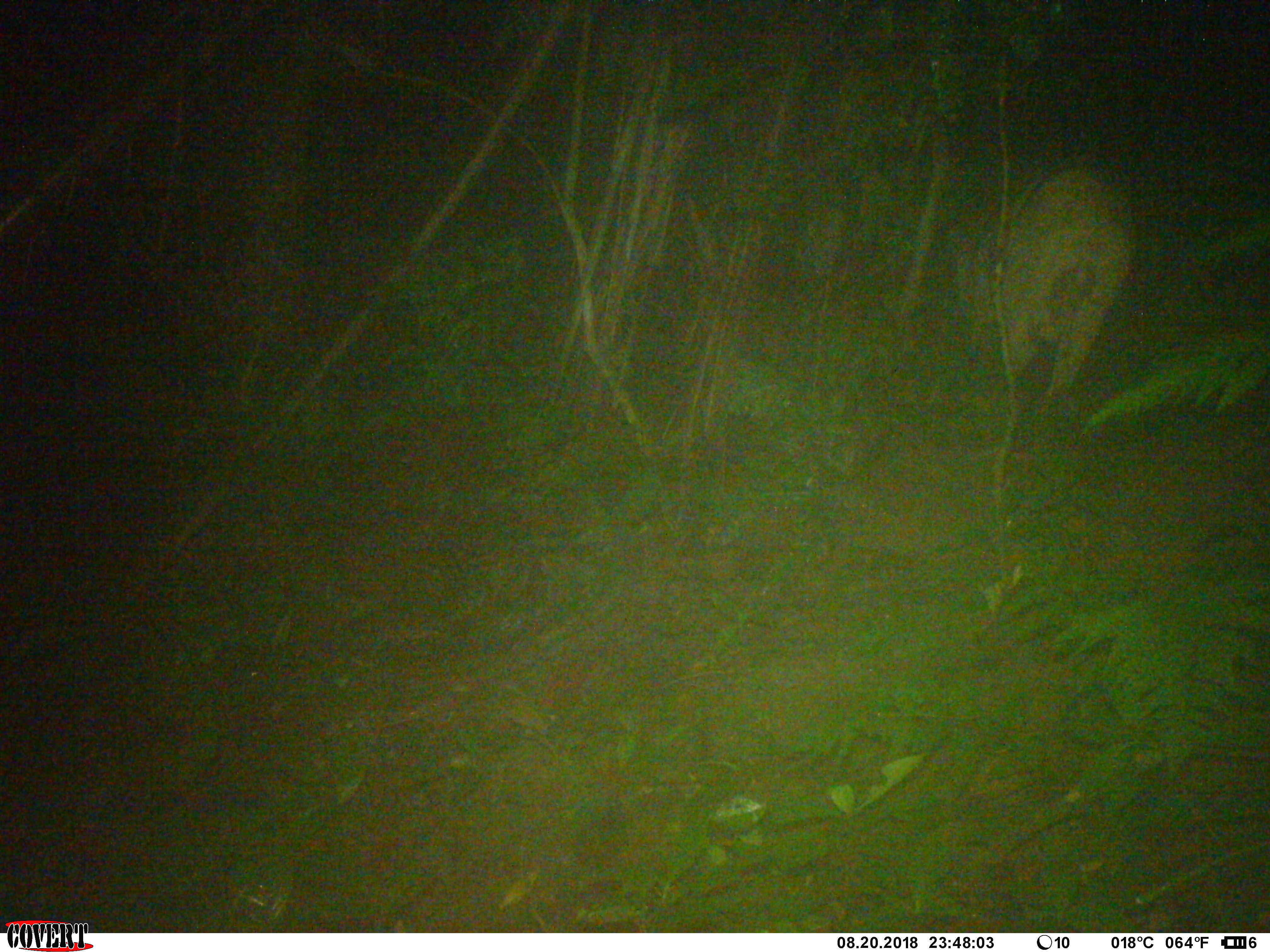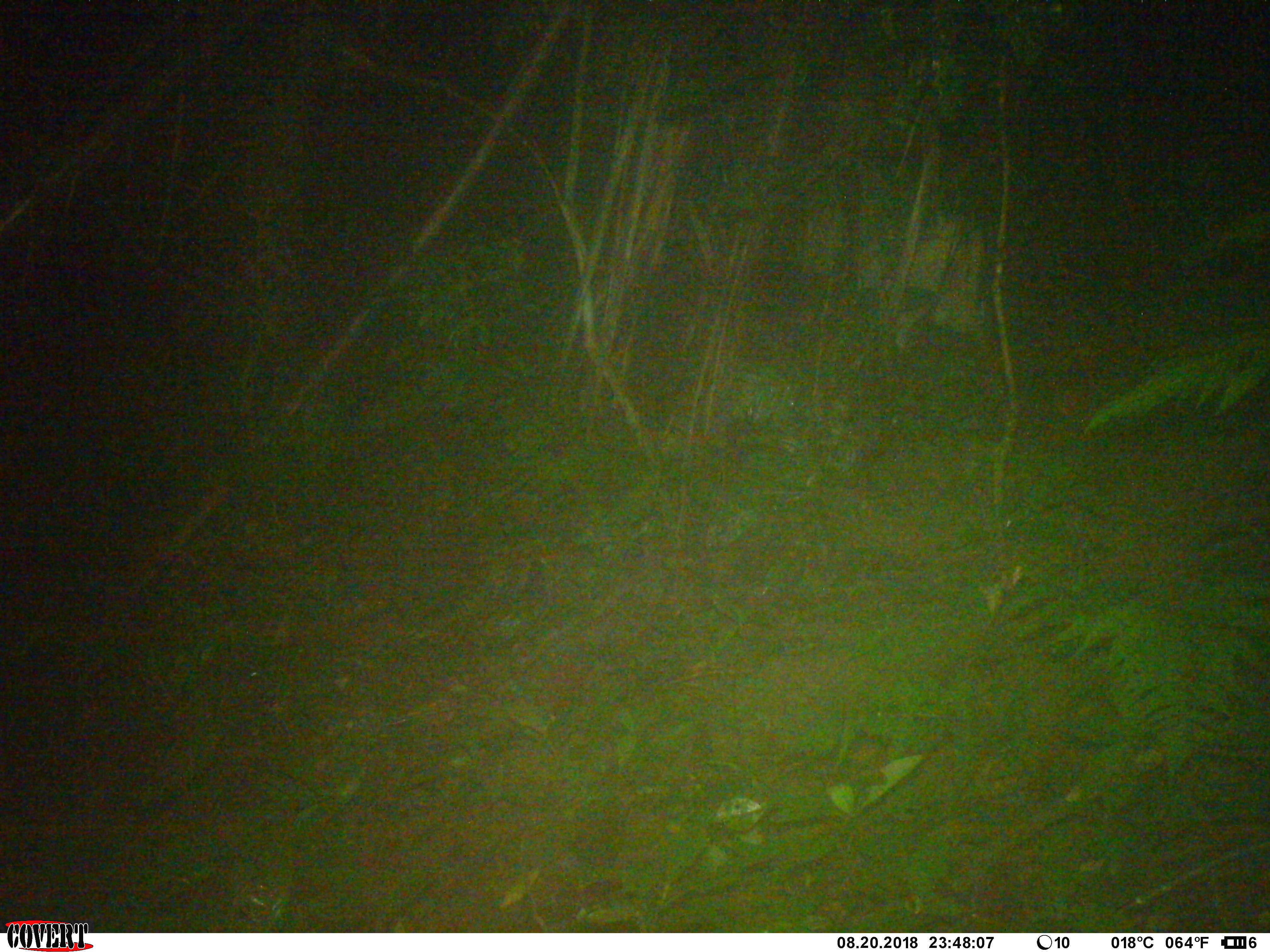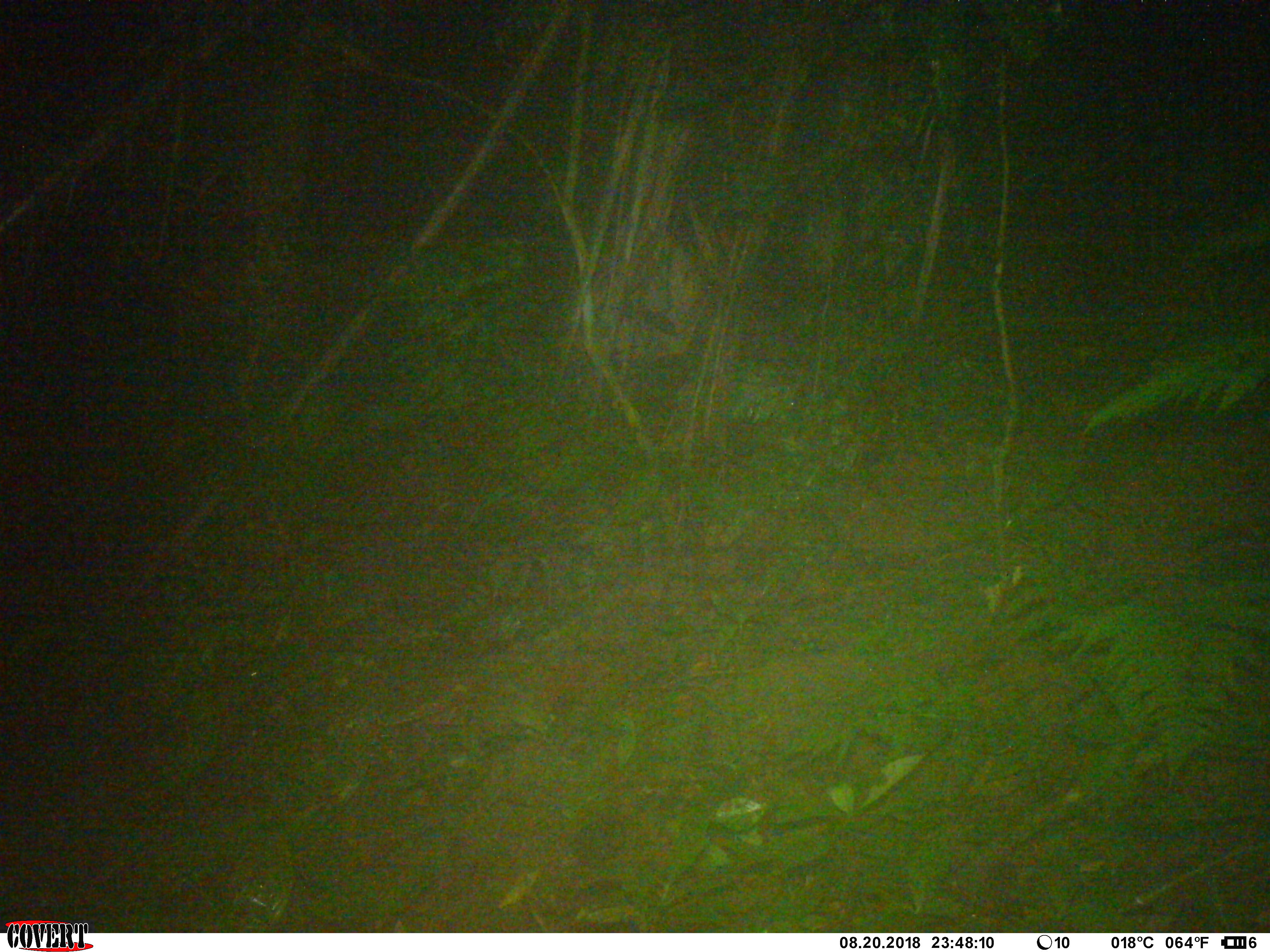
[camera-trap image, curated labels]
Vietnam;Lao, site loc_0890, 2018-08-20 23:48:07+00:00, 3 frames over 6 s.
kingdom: Animalia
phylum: Chordata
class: Mammalia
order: Artiodactyla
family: Suidae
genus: Sus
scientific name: Sus scrofa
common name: eurasian wild pig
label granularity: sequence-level